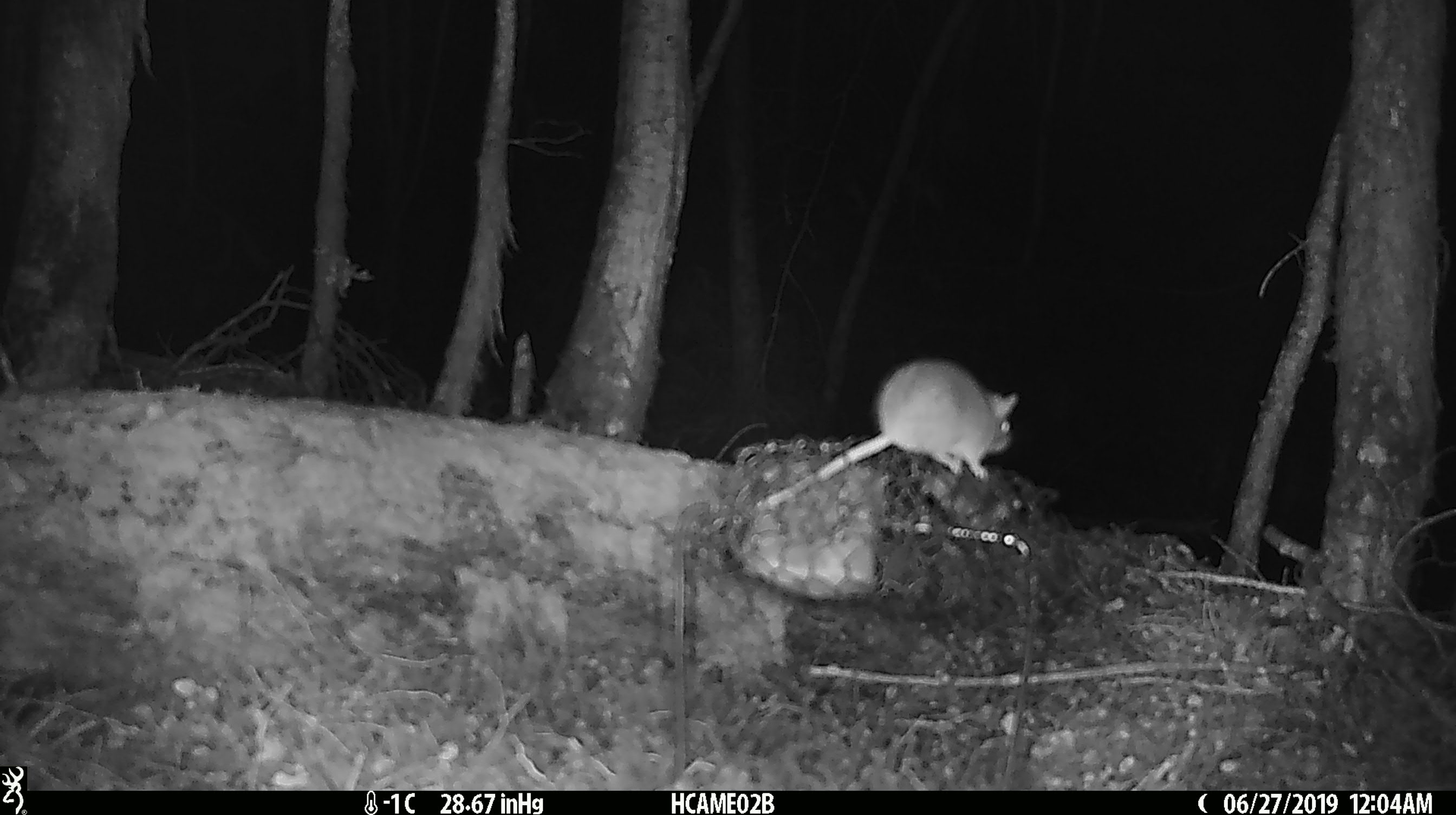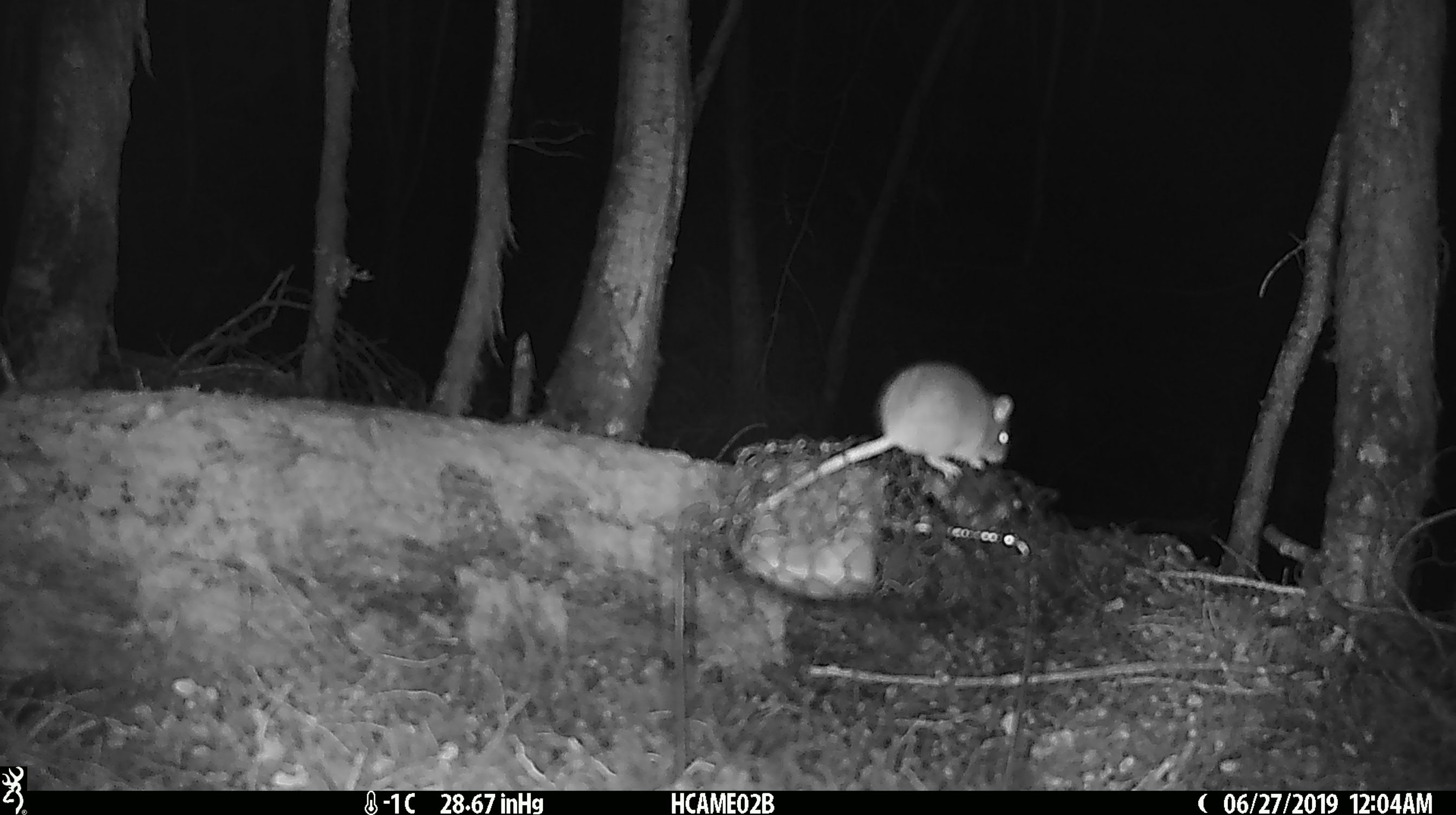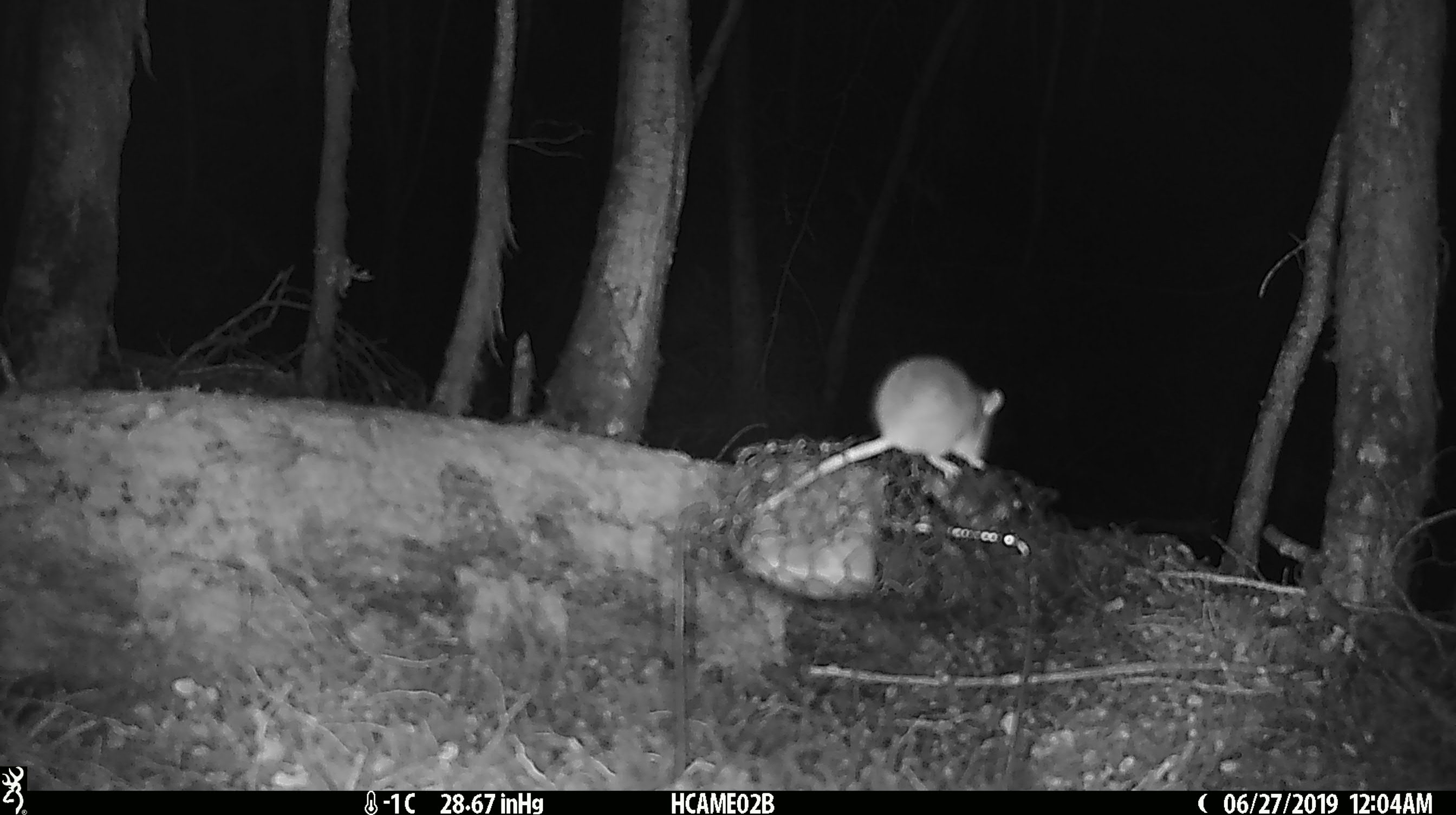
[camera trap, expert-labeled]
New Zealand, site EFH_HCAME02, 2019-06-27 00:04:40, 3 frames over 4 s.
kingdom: Animalia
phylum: Chordata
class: Mammalia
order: Rodentia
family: Muridae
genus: Mus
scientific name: Mus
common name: mouse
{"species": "mouse (Mus)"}